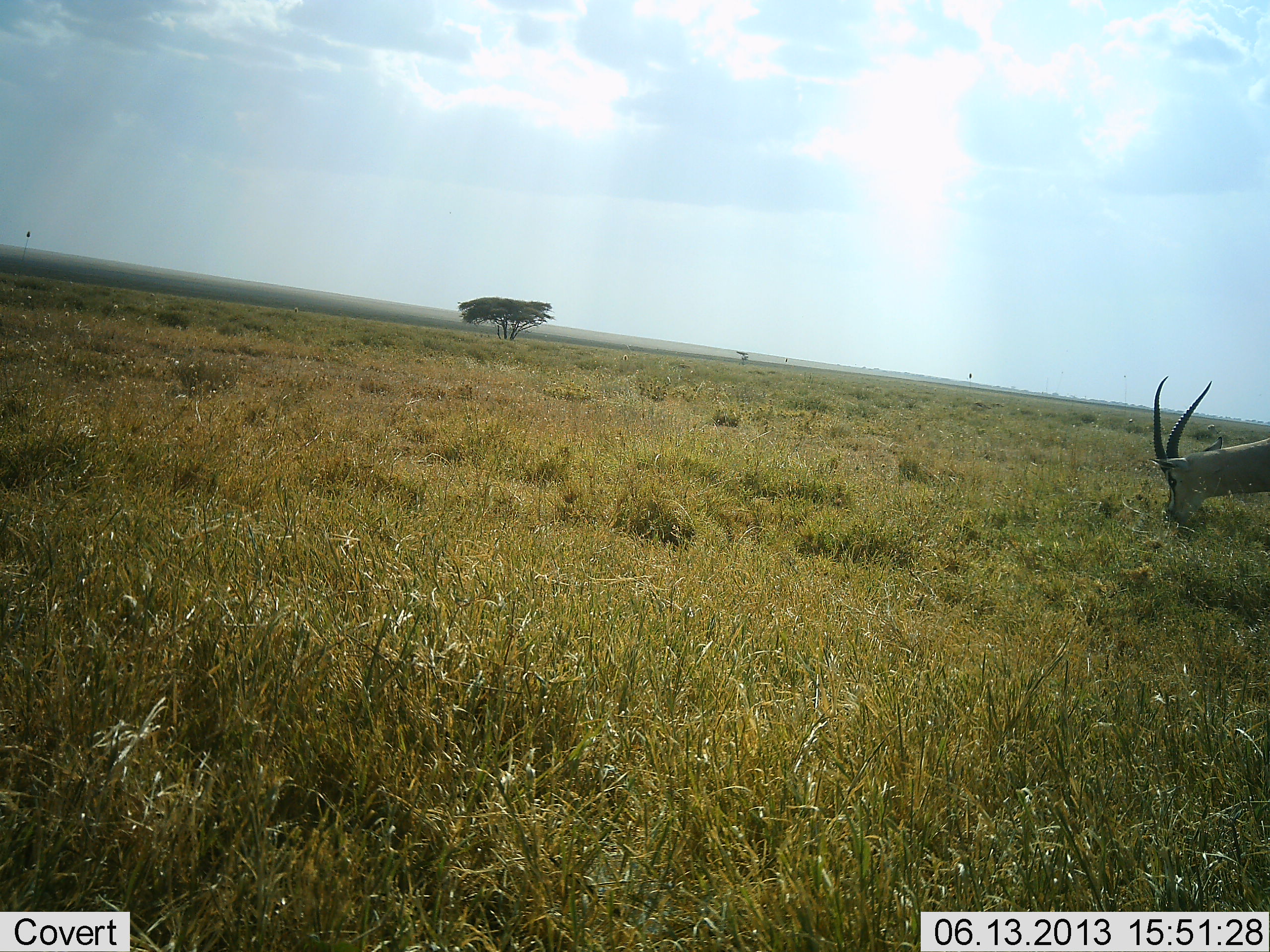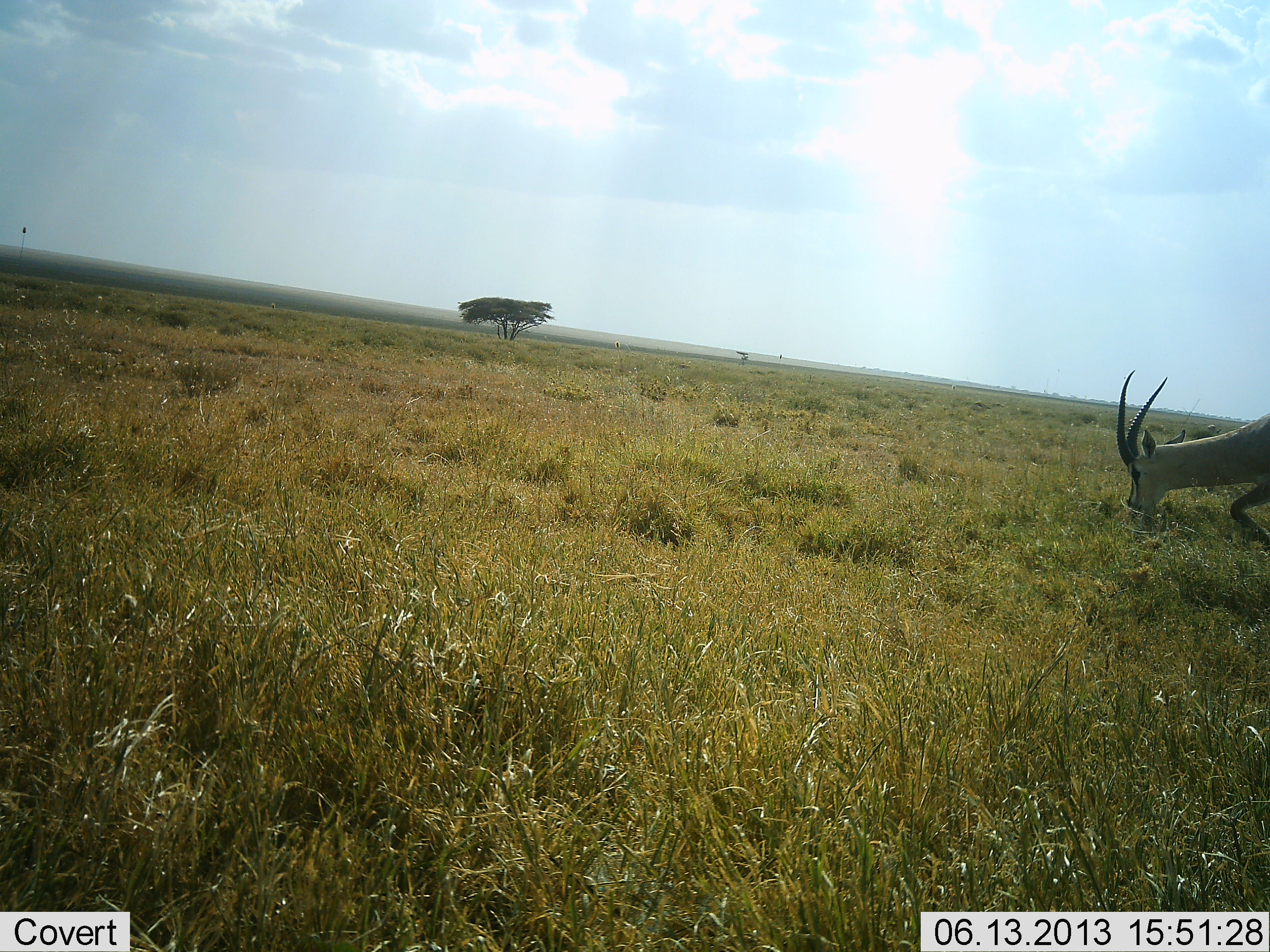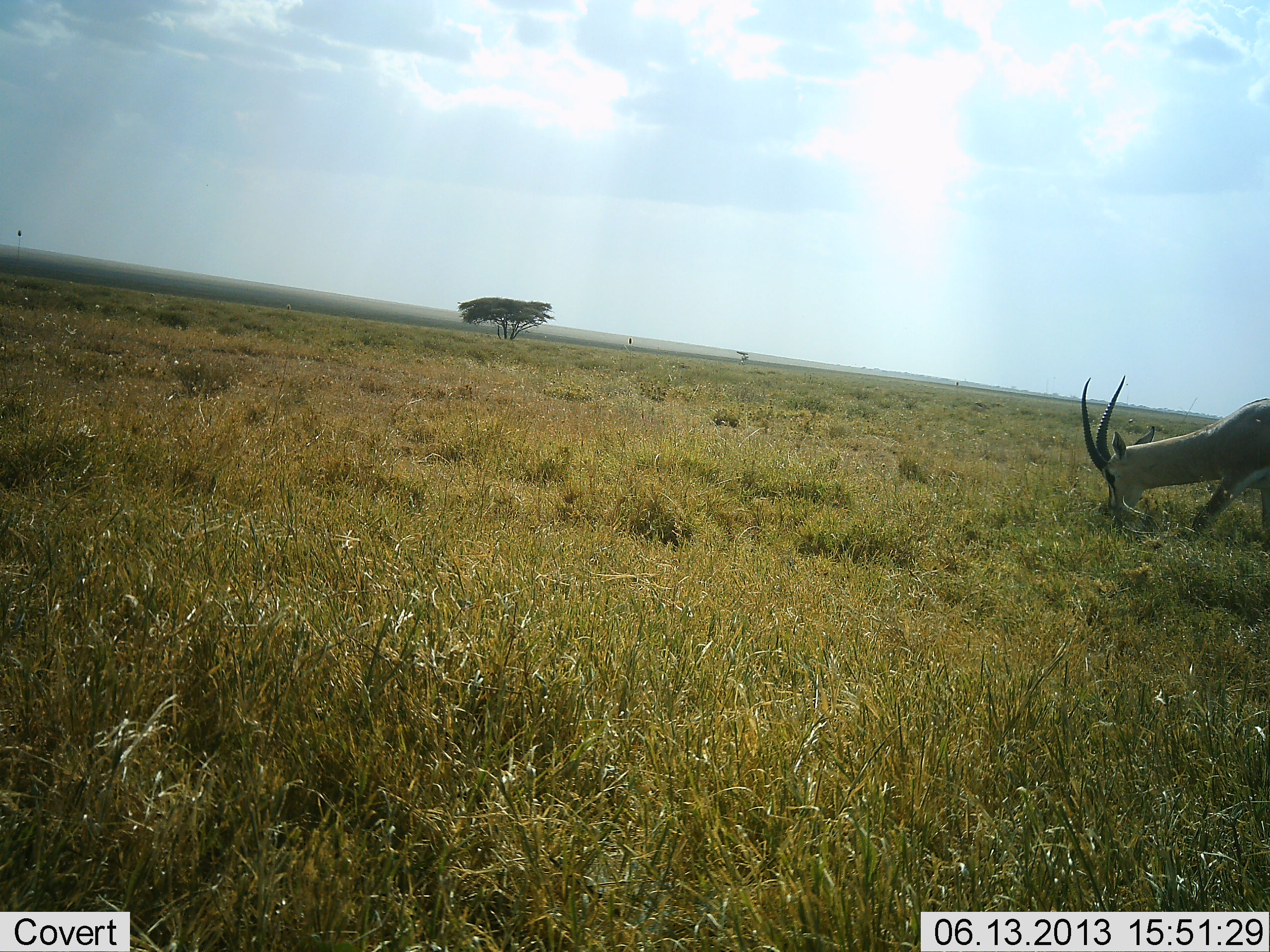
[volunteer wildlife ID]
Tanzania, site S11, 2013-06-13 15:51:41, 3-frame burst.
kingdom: Animalia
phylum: Chordata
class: Mammalia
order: Artiodactyla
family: Bovidae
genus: Nanger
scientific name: Nanger granti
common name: grant's gazelle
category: gazellegrants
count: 1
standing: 4%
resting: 0%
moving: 29%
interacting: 0%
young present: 0%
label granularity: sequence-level